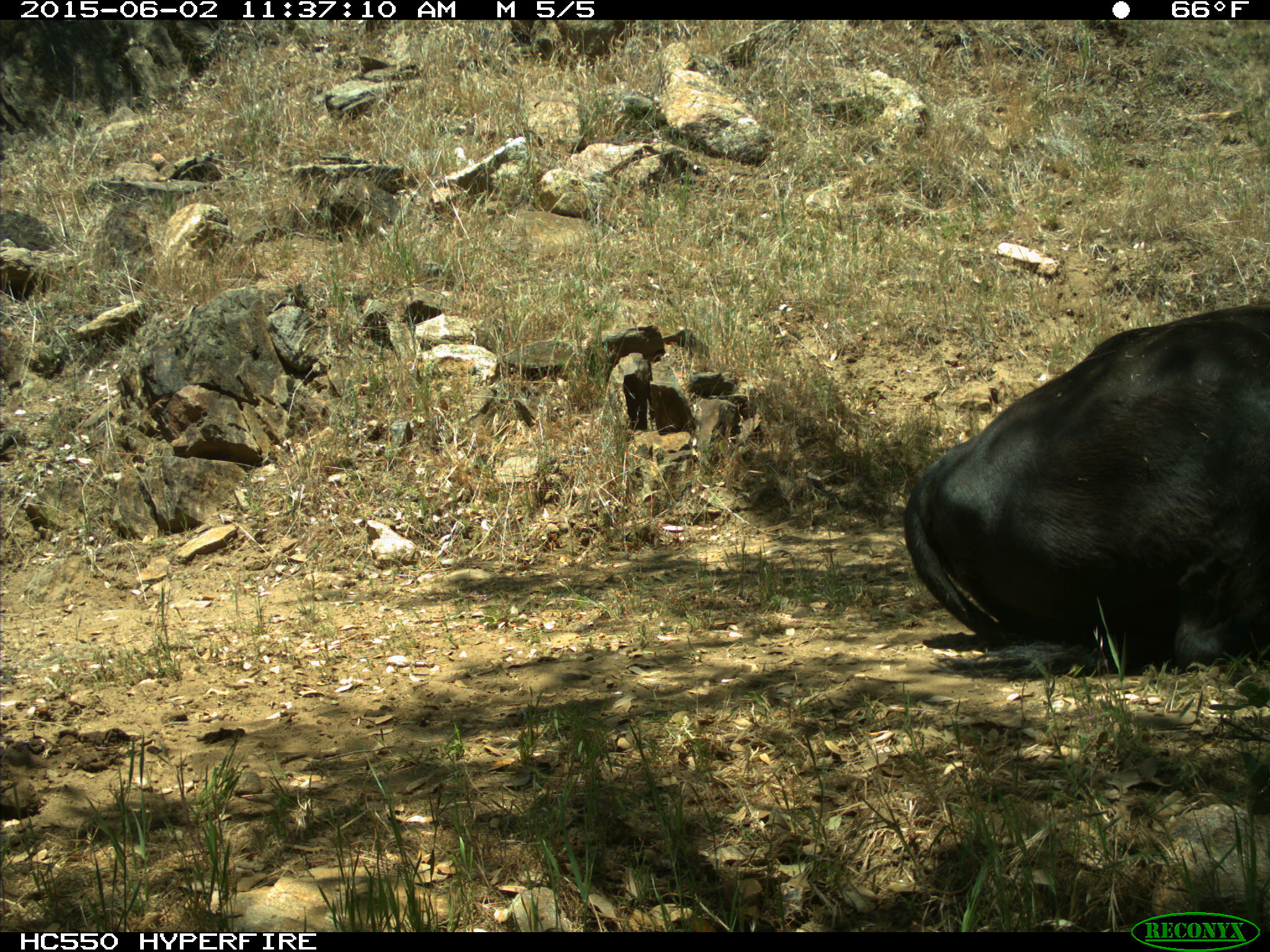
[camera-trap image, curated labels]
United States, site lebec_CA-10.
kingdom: Animalia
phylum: Chordata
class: Mammalia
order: Artiodactyla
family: Bovidae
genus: Bos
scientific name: Bos taurus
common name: domestic cow